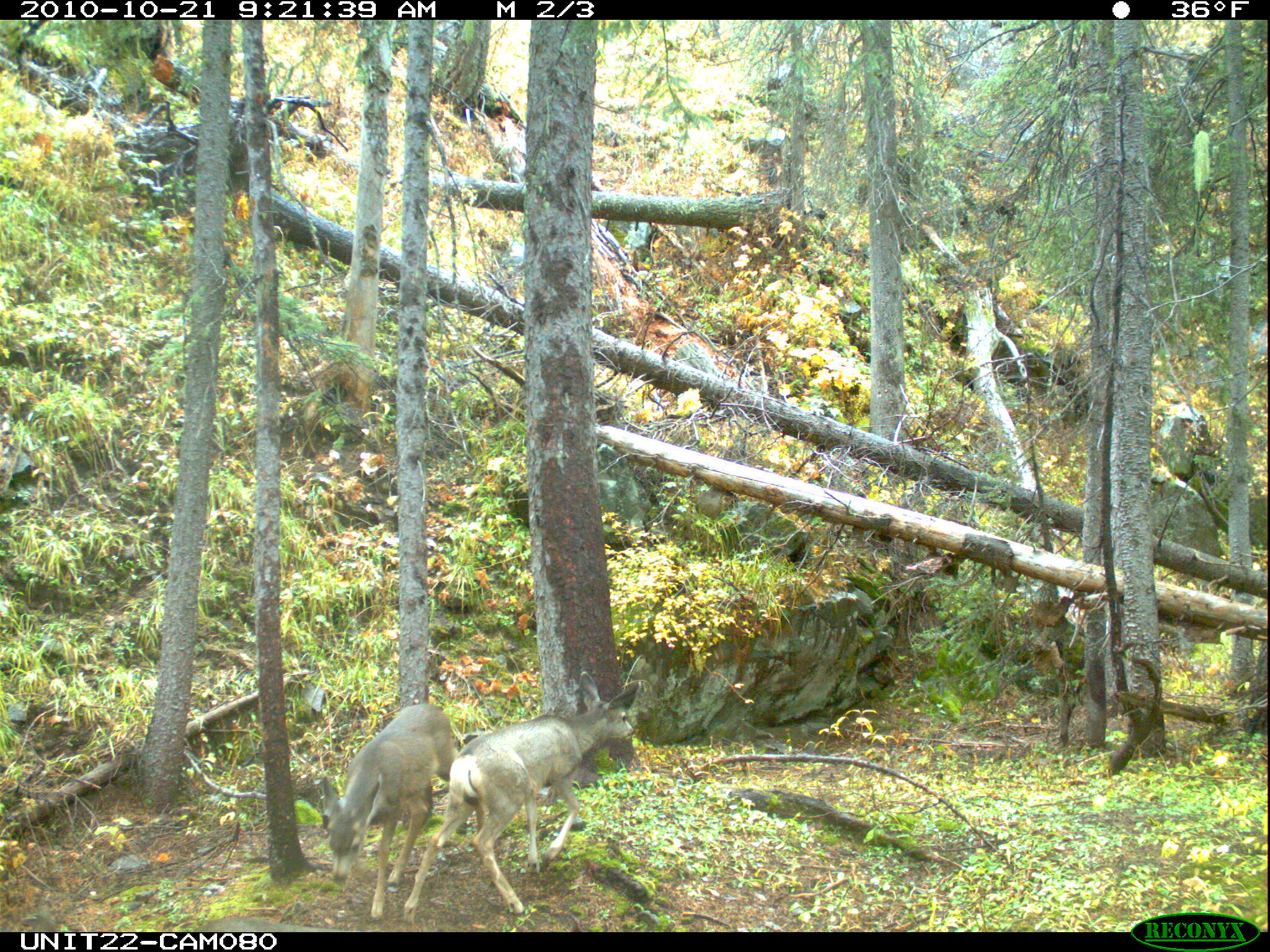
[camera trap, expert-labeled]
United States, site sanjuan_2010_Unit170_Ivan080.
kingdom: Animalia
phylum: Chordata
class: Mammalia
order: Artiodactyla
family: Cervidae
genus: Odocoileus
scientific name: Odocoileus hemionus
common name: mule deer